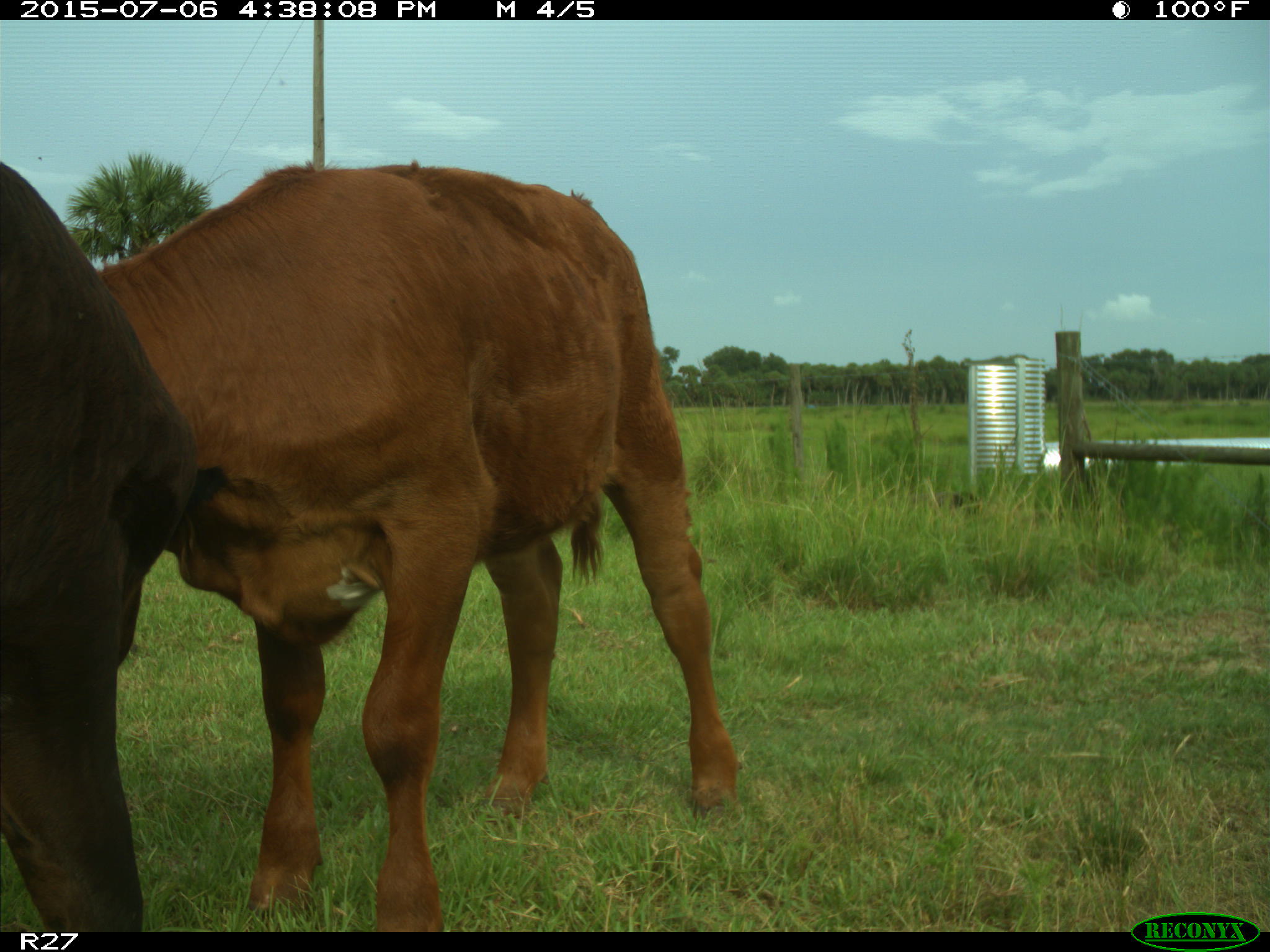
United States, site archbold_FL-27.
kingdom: Animalia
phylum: Chordata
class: Mammalia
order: Artiodactyla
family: Bovidae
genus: Bos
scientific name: Bos taurus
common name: domestic cow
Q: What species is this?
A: Bos taurus (domestic cow).